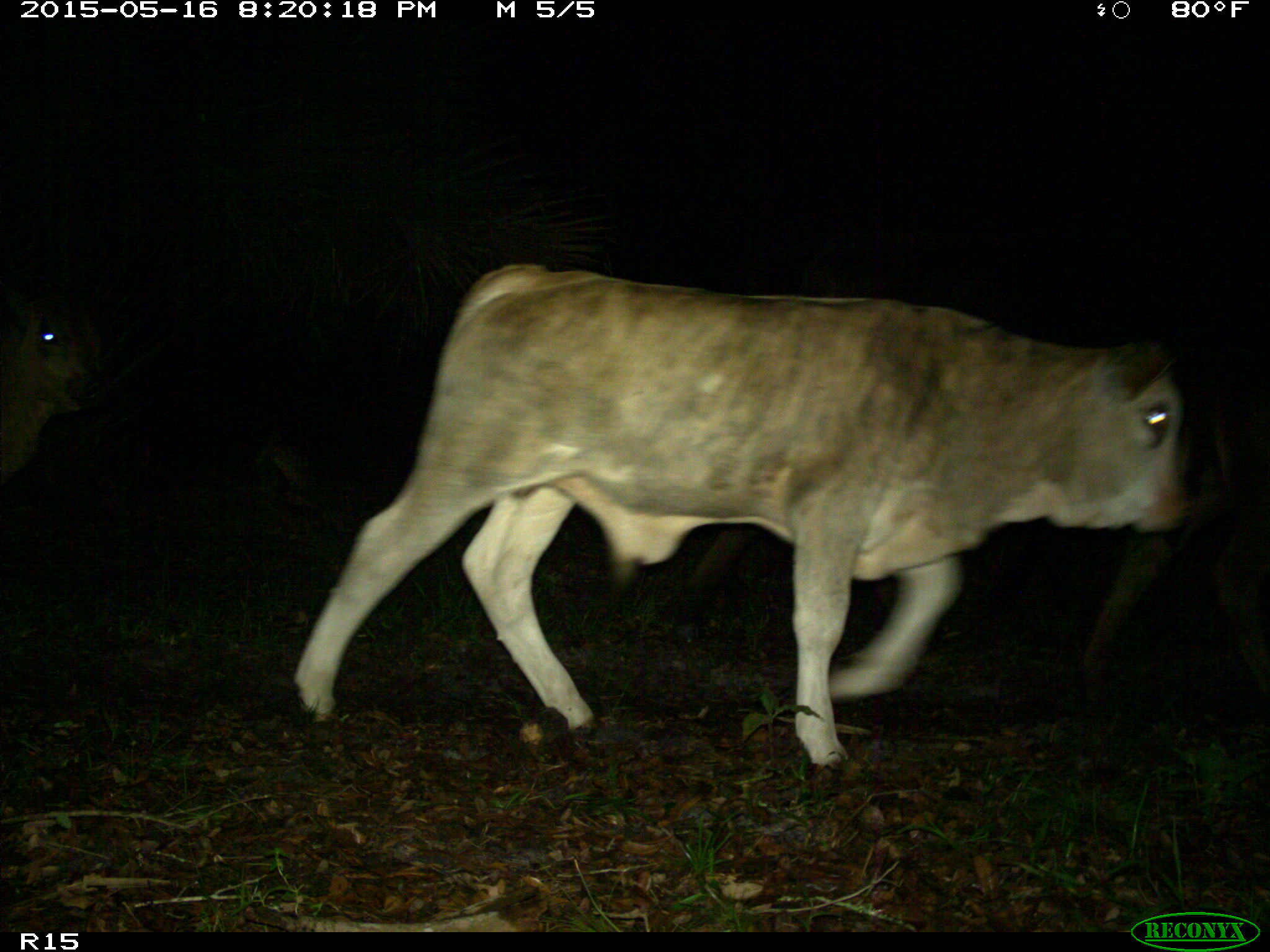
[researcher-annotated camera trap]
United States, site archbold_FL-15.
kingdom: Animalia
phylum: Chordata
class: Mammalia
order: Artiodactyla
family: Bovidae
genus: Bos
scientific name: Bos taurus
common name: domestic cow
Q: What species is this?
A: Bos taurus (domestic cow).